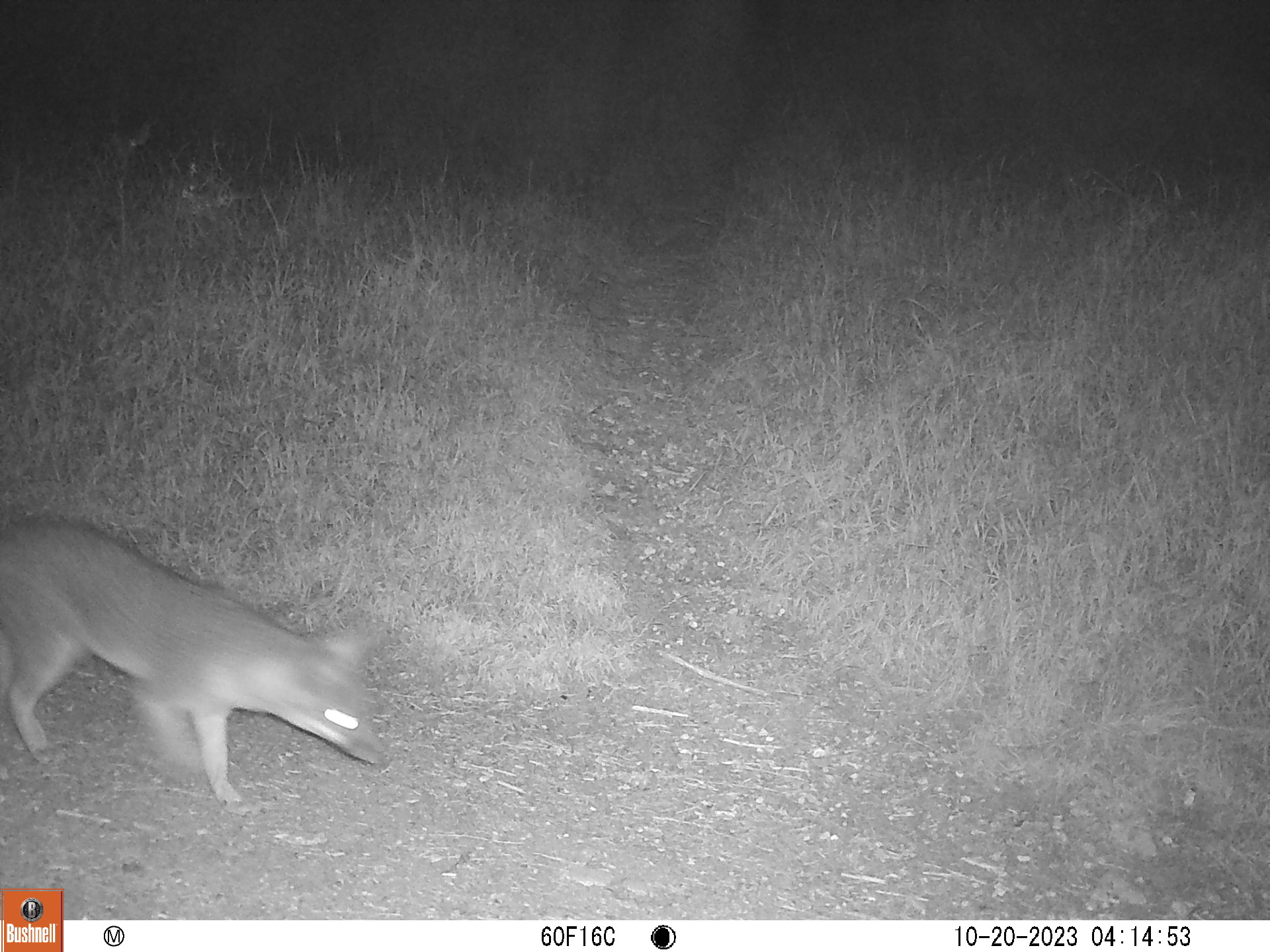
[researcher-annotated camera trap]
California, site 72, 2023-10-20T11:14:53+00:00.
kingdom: Animalia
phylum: Chordata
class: Mammalia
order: Carnivora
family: Canidae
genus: Urocyon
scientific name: Urocyon cinereoargenteus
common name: gray fox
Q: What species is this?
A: Gray fox (Urocyon cinereoargenteus).